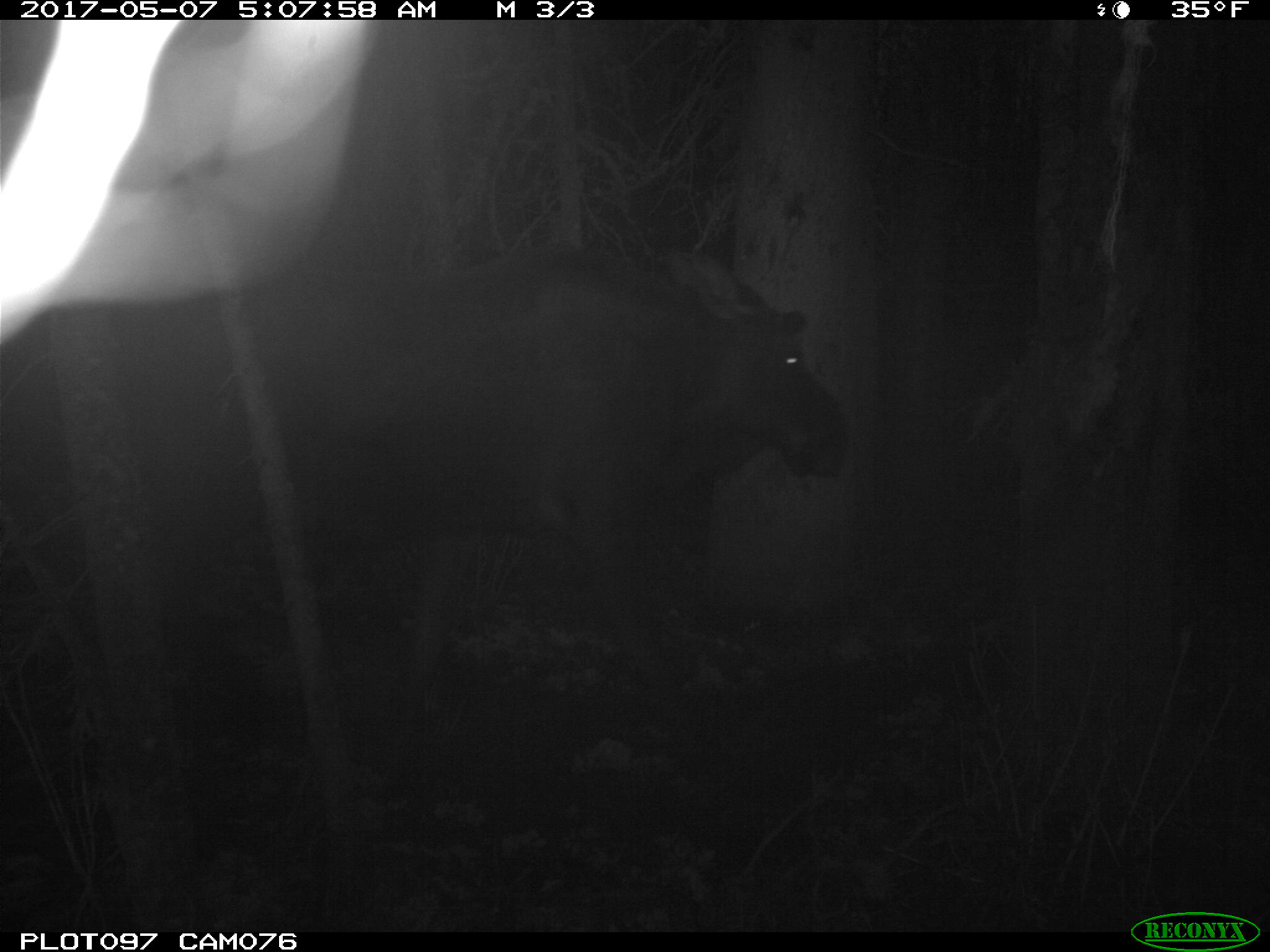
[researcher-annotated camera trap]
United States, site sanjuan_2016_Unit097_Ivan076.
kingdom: Animalia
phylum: Chordata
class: Mammalia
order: Artiodactyla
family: Cervidae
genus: Alces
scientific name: Alces alces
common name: moose